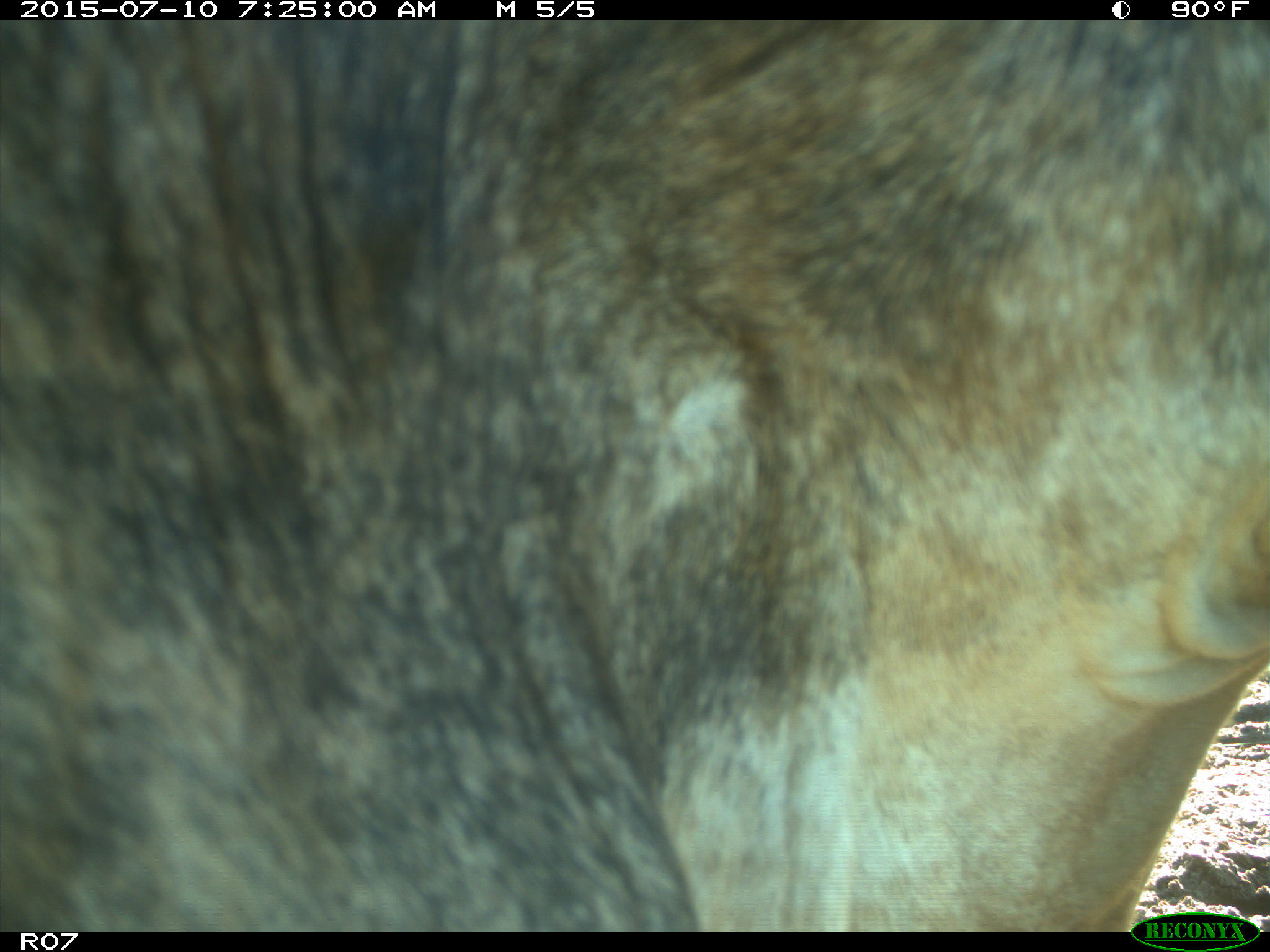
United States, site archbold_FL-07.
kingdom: Animalia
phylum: Chordata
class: Mammalia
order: Artiodactyla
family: Bovidae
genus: Bos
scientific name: Bos taurus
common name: domestic cow